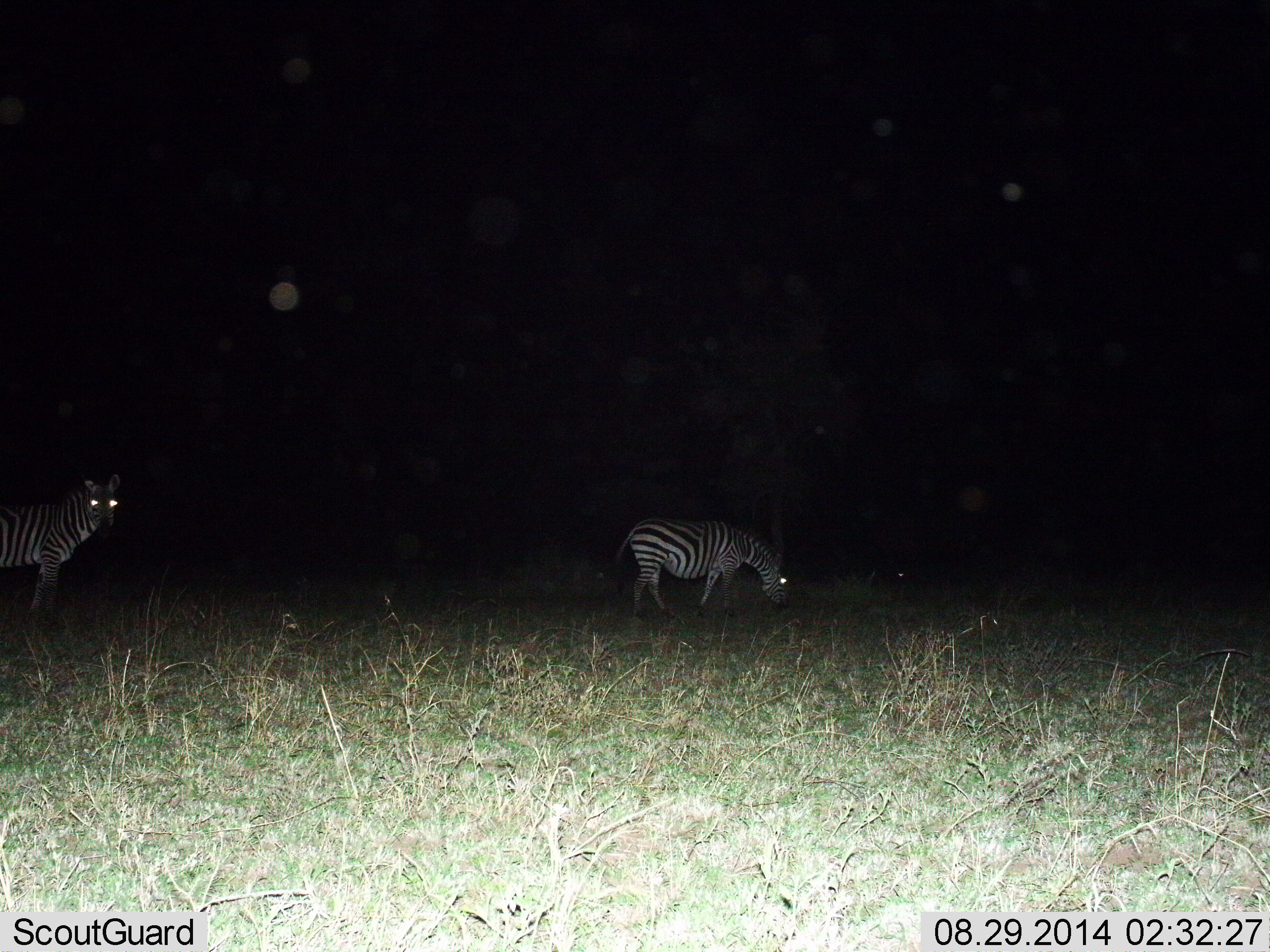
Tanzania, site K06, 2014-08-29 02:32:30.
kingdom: Animalia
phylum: Chordata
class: Mammalia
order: Perissodactyla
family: Equidae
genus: Equus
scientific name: Equus quagga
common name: plains zebra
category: zebra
Zebra (plains zebra) (Equus quagga), count 2. Behavior (volunteer vote fractions): standing 80%, resting 0%, moving 10%, interacting 0%. Young present (vote fraction): 0%. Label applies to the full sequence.